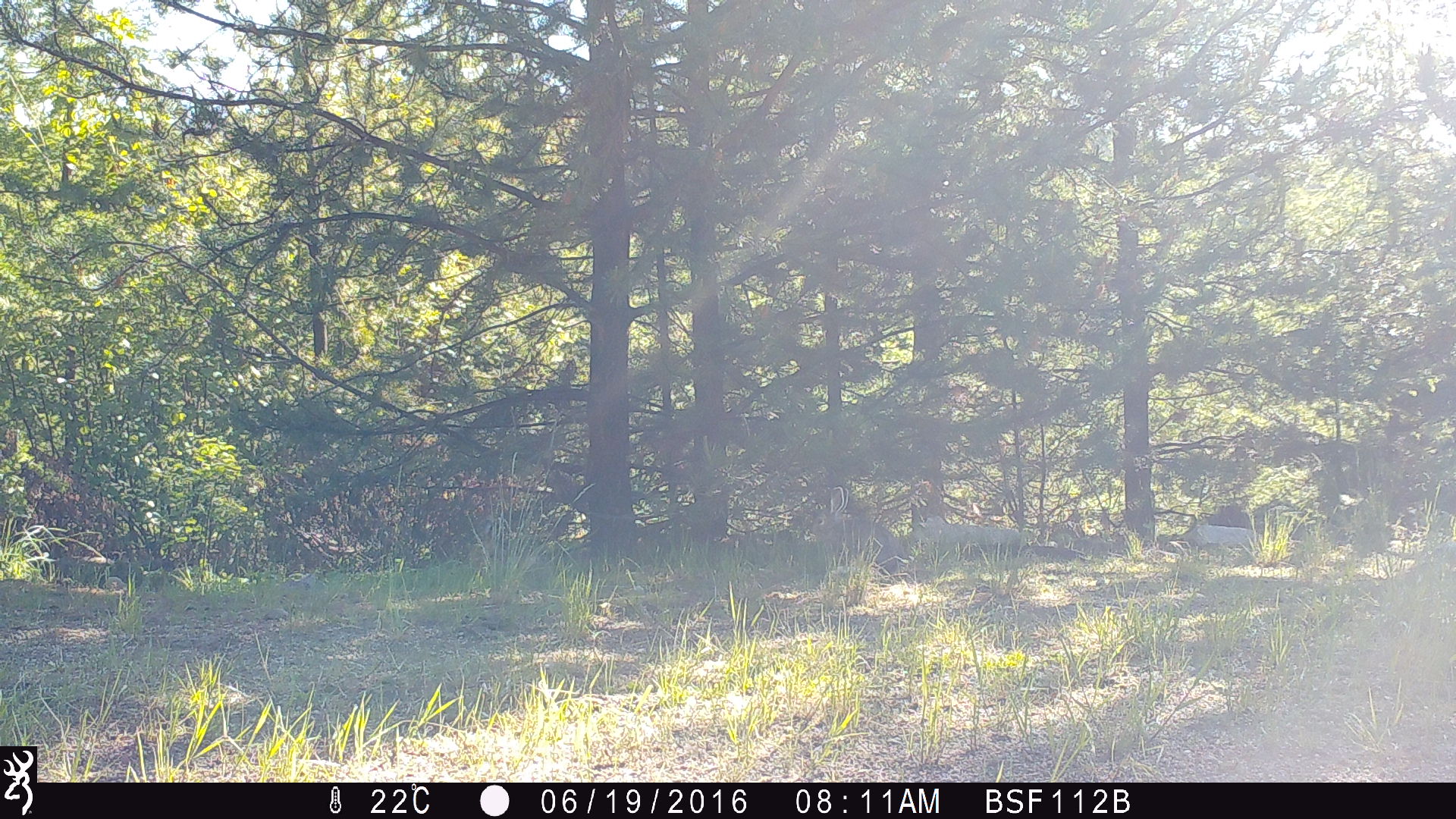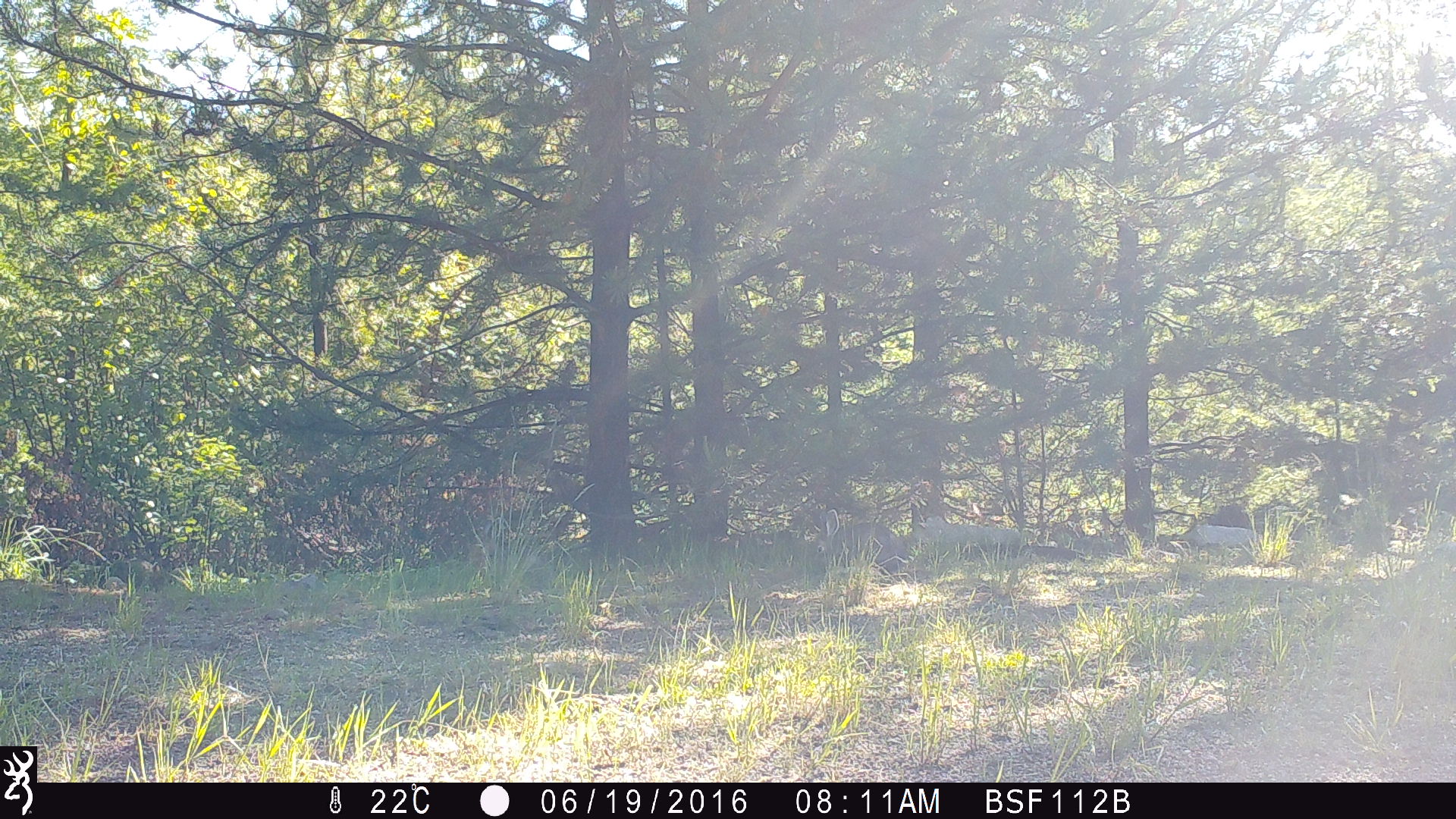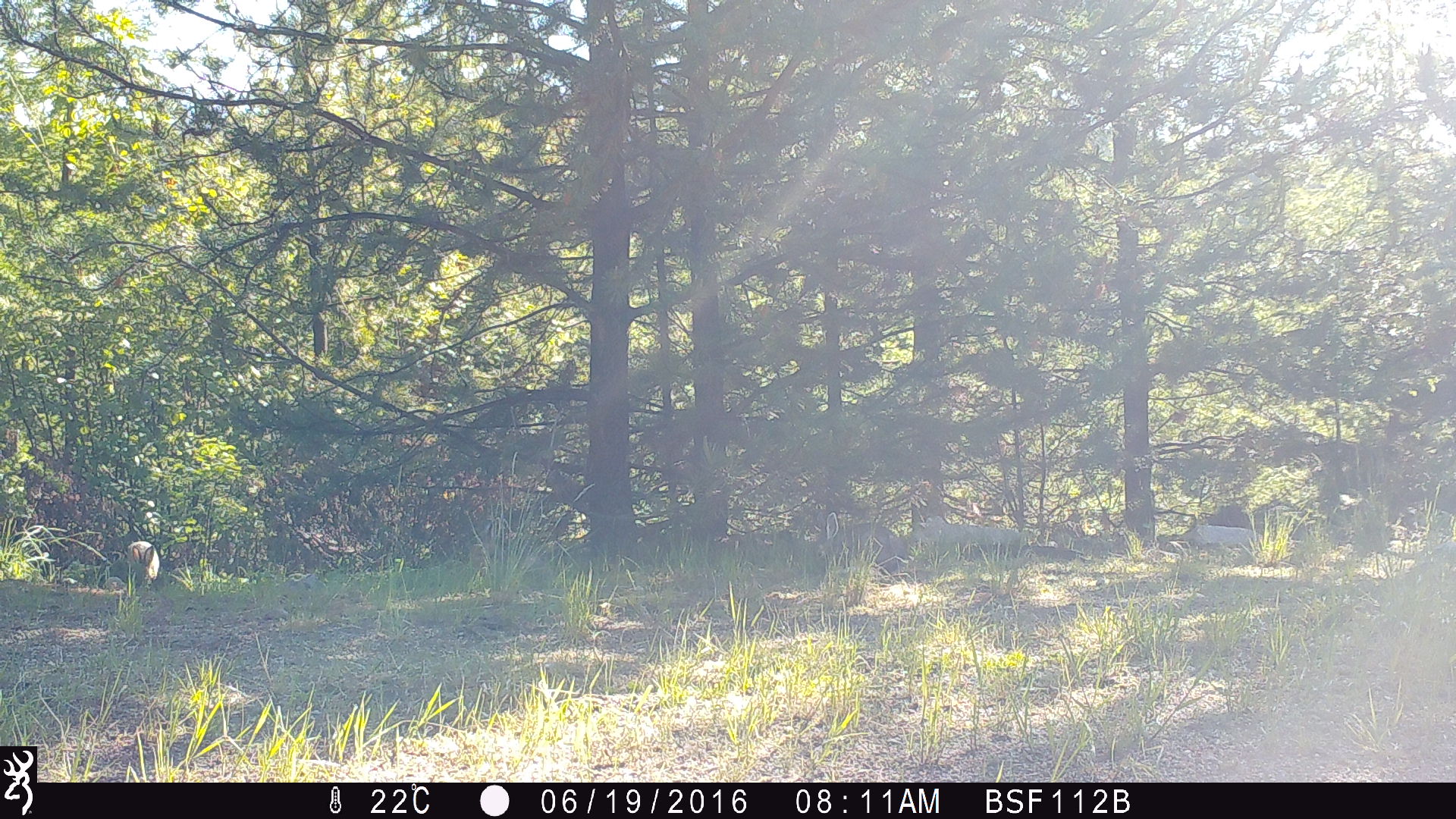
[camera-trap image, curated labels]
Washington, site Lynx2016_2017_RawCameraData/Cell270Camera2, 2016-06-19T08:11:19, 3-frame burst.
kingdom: Animalia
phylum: Chordata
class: Mammalia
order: Lagomorpha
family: Leporidae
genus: Lepus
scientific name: Lepus americanus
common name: snowshoe hare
Lepus americanus (snowshoe hare). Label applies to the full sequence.